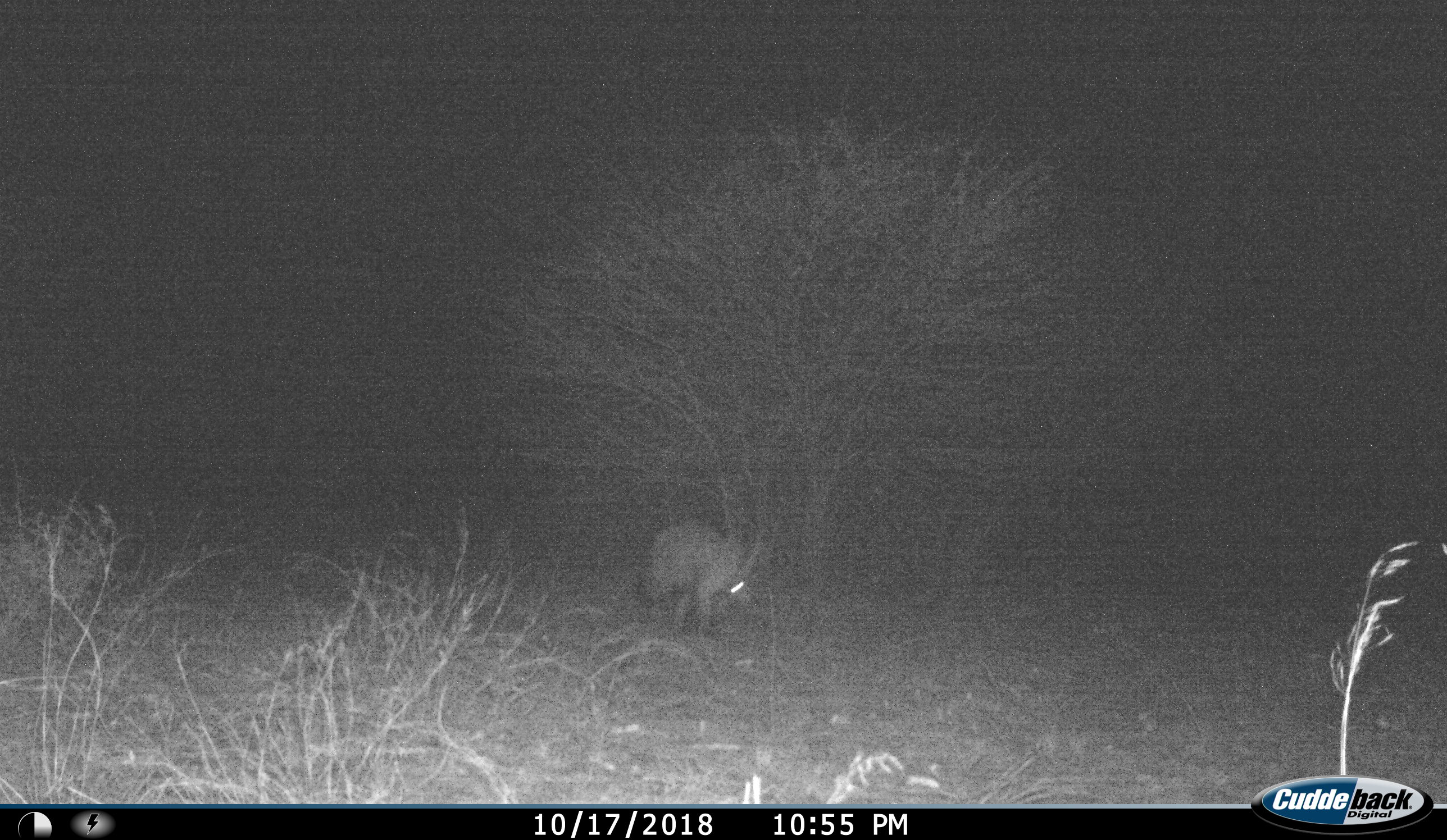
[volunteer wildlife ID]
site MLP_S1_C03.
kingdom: Animalia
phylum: Chordata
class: Mammalia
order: Tubulidentata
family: Orycteropodidae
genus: Orycteropus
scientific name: Orycteropus afer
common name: aardvark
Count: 1.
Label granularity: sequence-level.